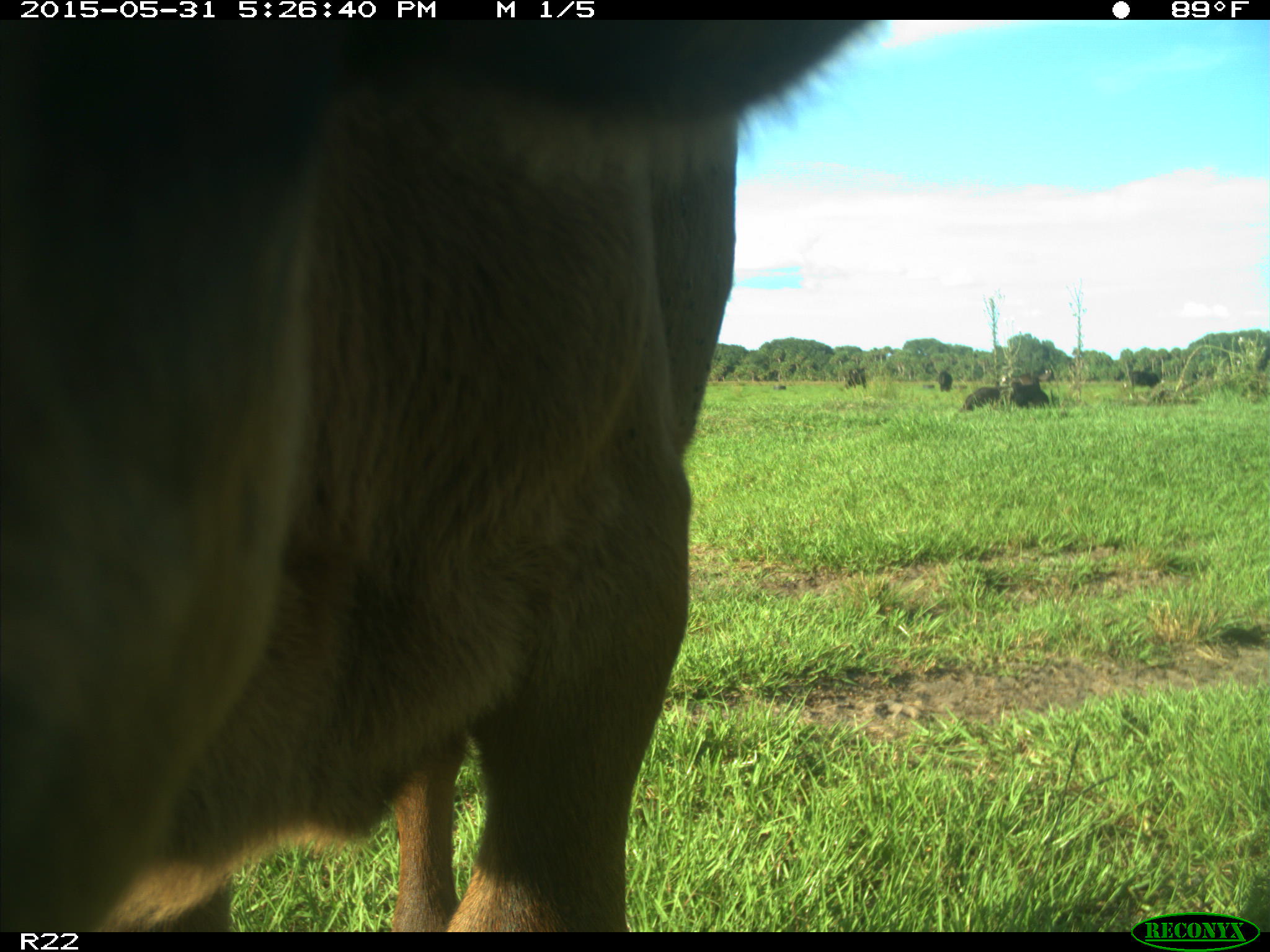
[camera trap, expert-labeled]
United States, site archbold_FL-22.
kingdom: Animalia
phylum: Chordata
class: Mammalia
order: Artiodactyla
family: Bovidae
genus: Bos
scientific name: Bos taurus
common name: domestic cow